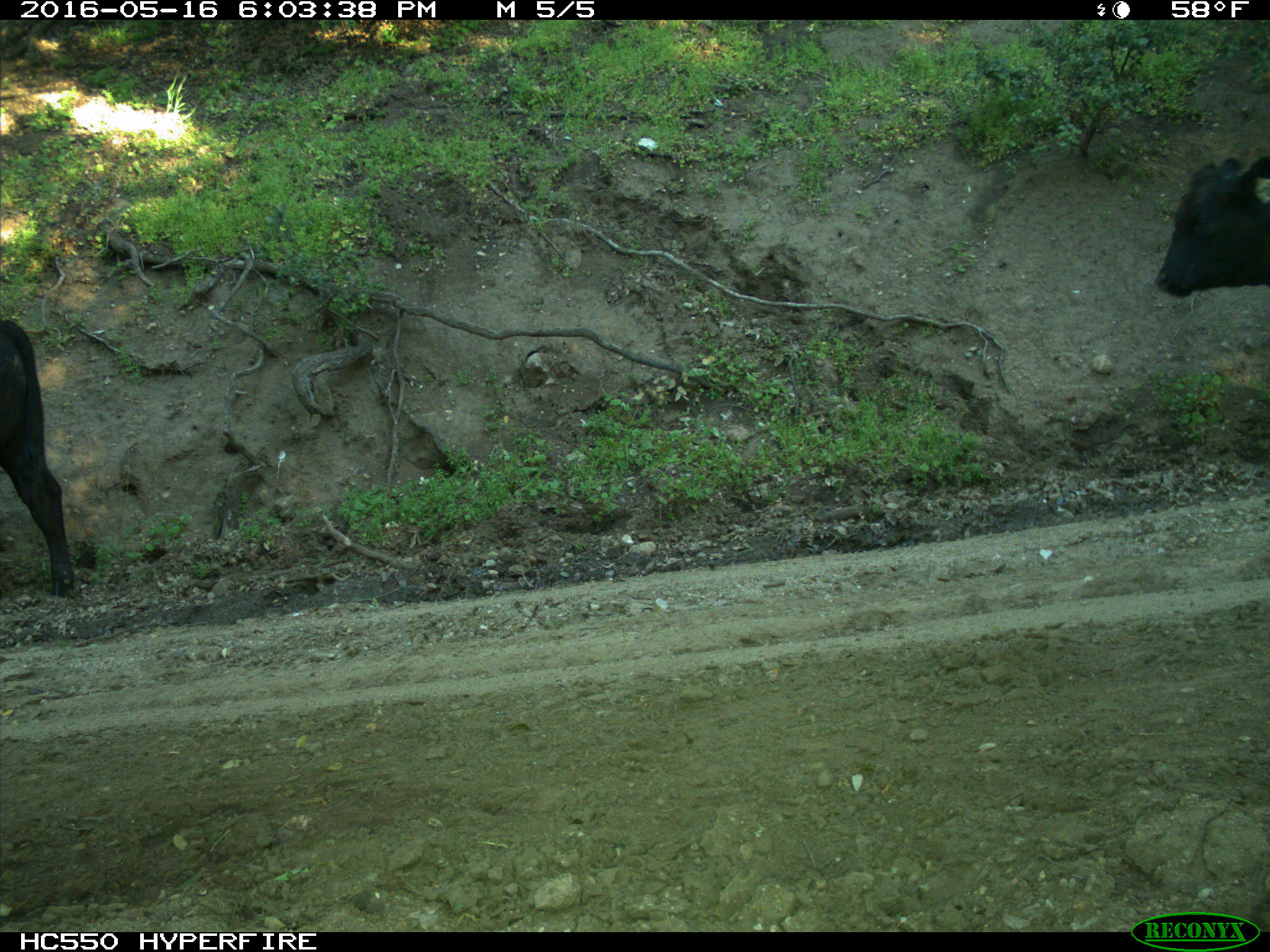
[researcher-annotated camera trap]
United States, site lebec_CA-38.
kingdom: Animalia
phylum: Chordata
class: Mammalia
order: Artiodactyla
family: Bovidae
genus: Bos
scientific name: Bos taurus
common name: domestic cow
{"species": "Bos taurus (domestic cow)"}